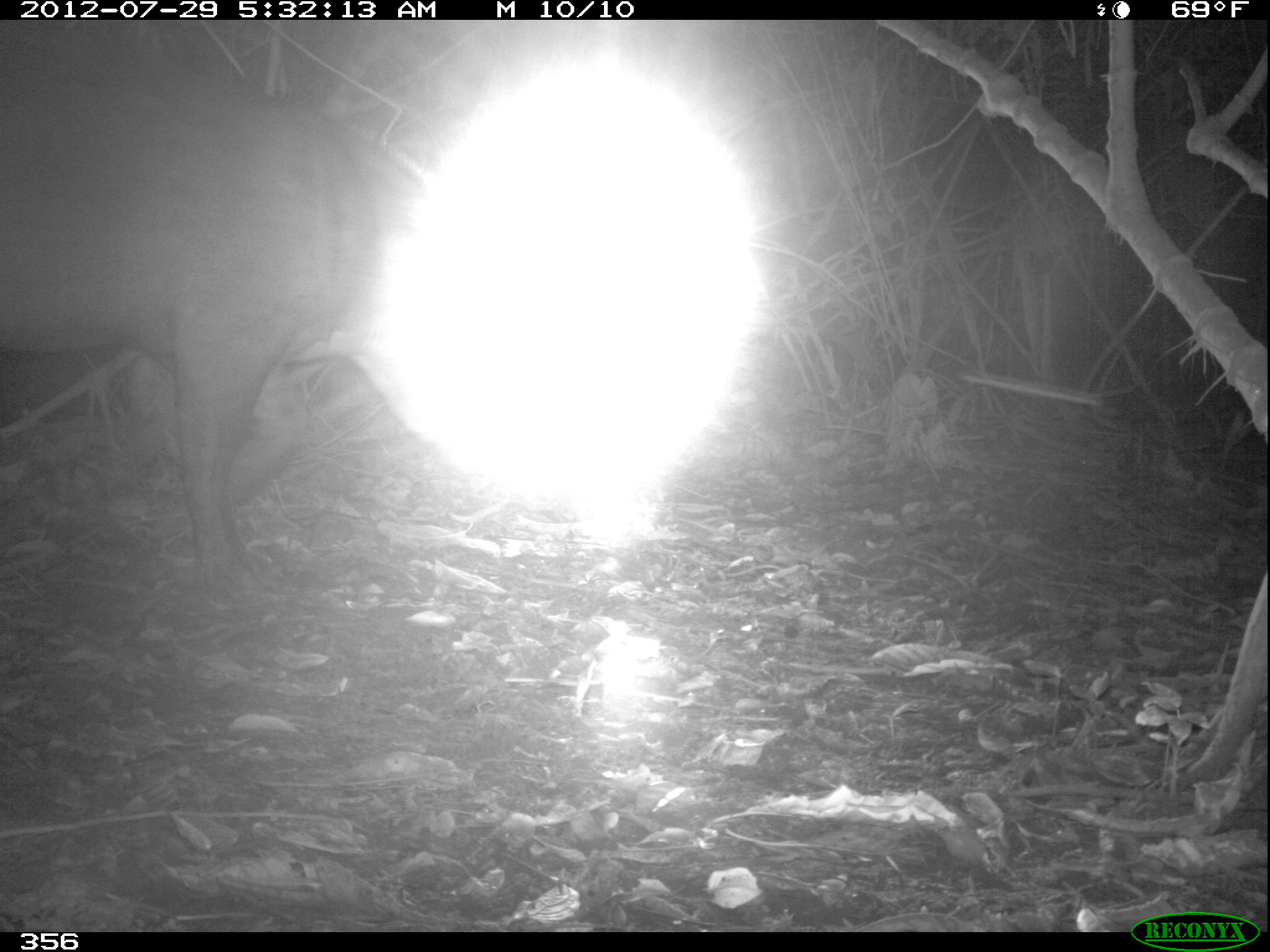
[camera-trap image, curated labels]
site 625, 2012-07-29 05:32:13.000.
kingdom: Animalia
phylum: Chordata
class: Mammalia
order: Perissodactyla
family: Tapiridae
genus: Tapirus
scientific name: Tapirus terrestris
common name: south american tapir